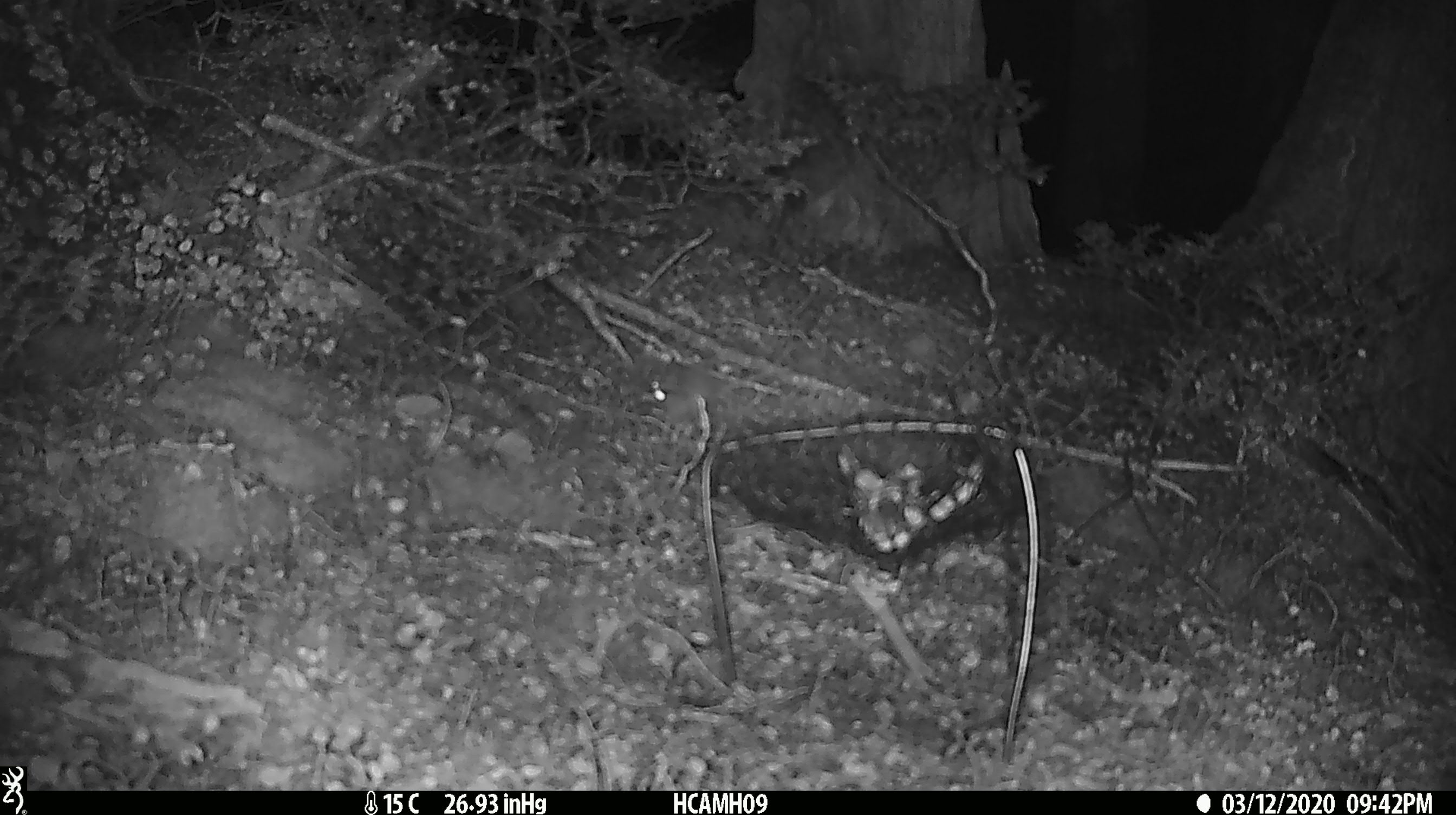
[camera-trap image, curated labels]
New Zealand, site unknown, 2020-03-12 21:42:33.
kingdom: Animalia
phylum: Chordata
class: Mammalia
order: Rodentia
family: Muridae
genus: Mus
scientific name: Mus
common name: mouse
Mouse (Mus).